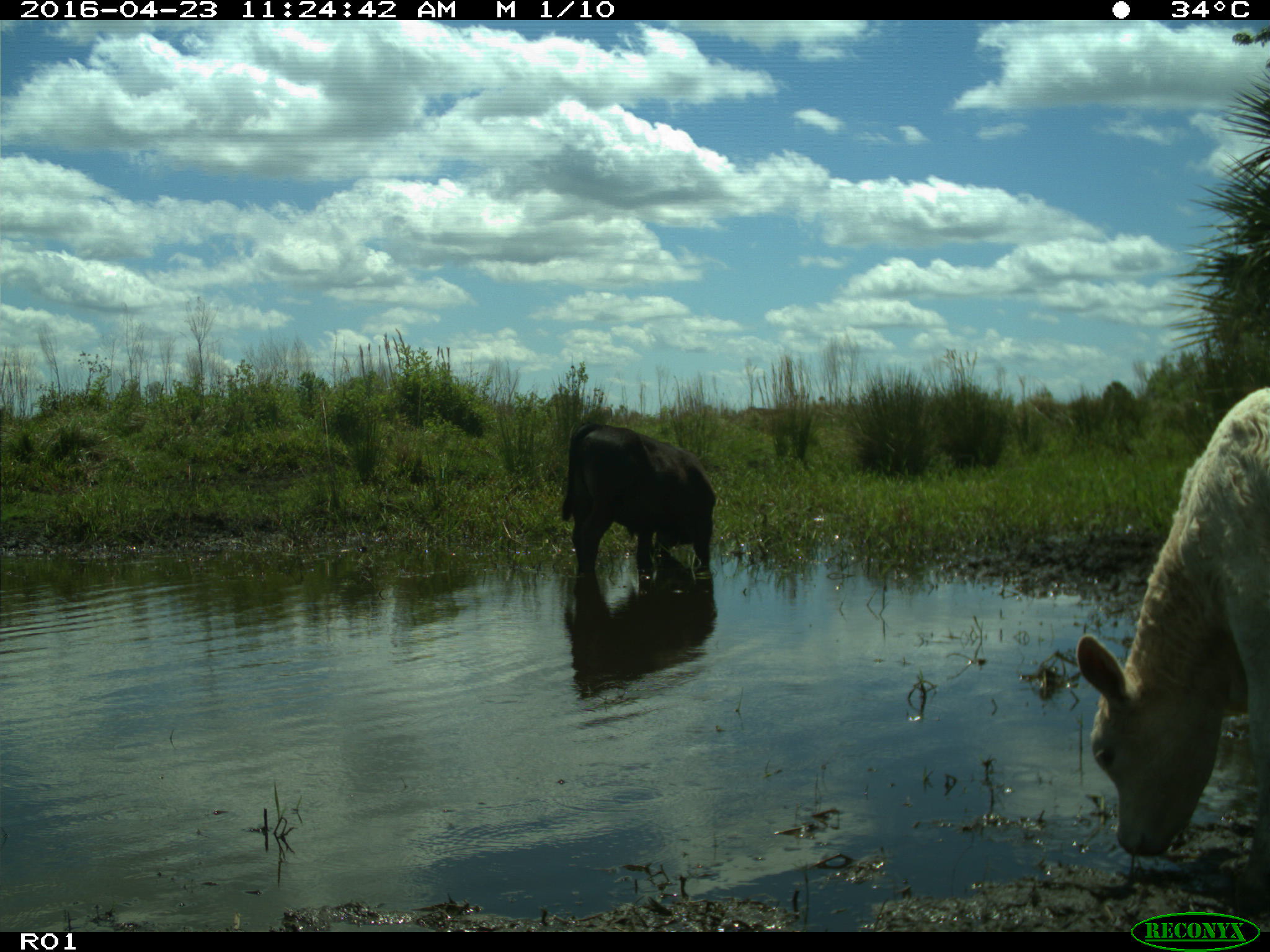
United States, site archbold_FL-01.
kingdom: Animalia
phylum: Chordata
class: Mammalia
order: Artiodactyla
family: Bovidae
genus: Bos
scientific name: Bos taurus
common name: domestic cow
Bos taurus (domestic cow).